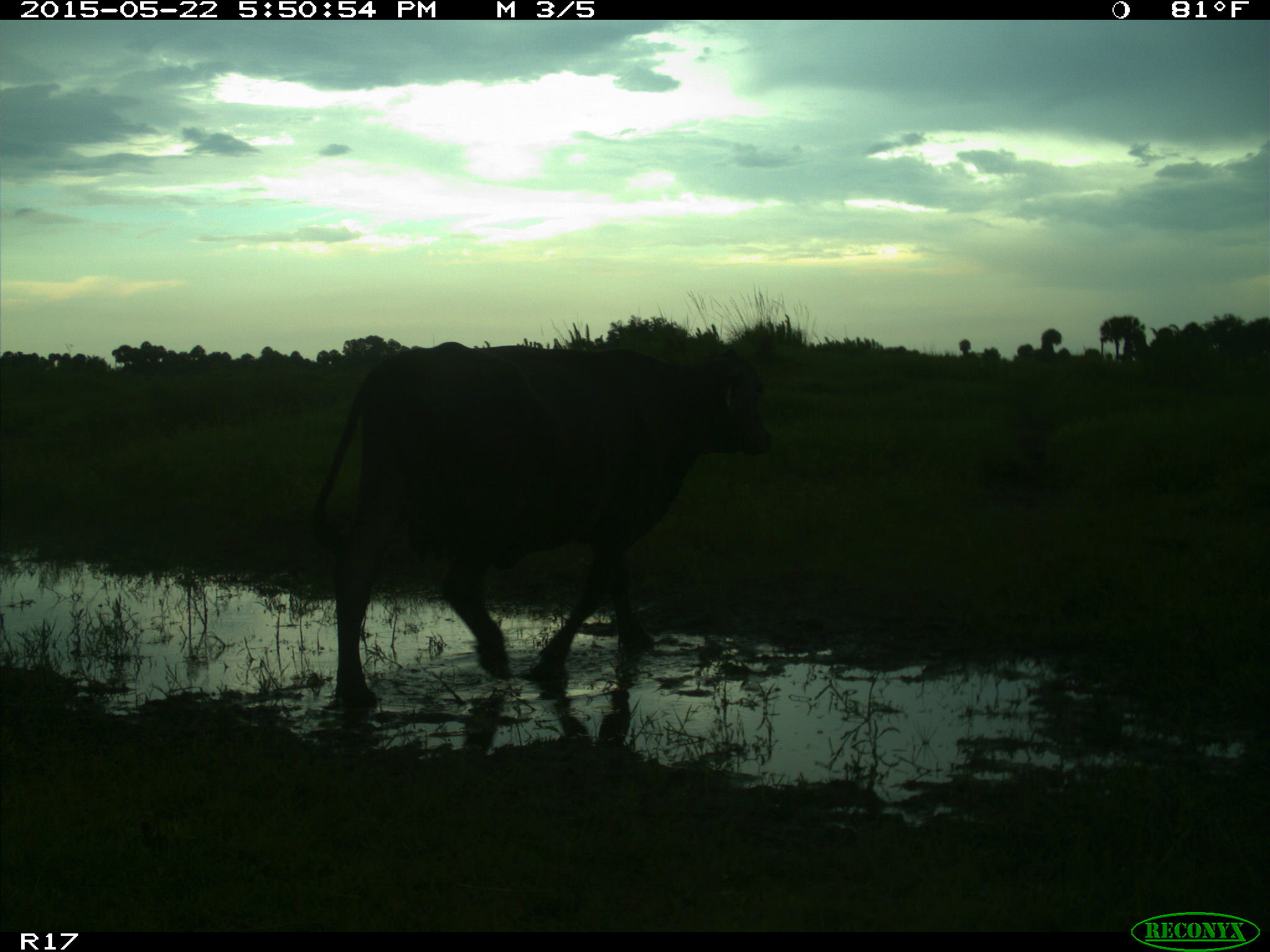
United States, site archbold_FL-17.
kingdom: Animalia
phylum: Chordata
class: Mammalia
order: Artiodactyla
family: Bovidae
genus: Bos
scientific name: Bos taurus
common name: domestic cow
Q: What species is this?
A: Bos taurus (domestic cow).